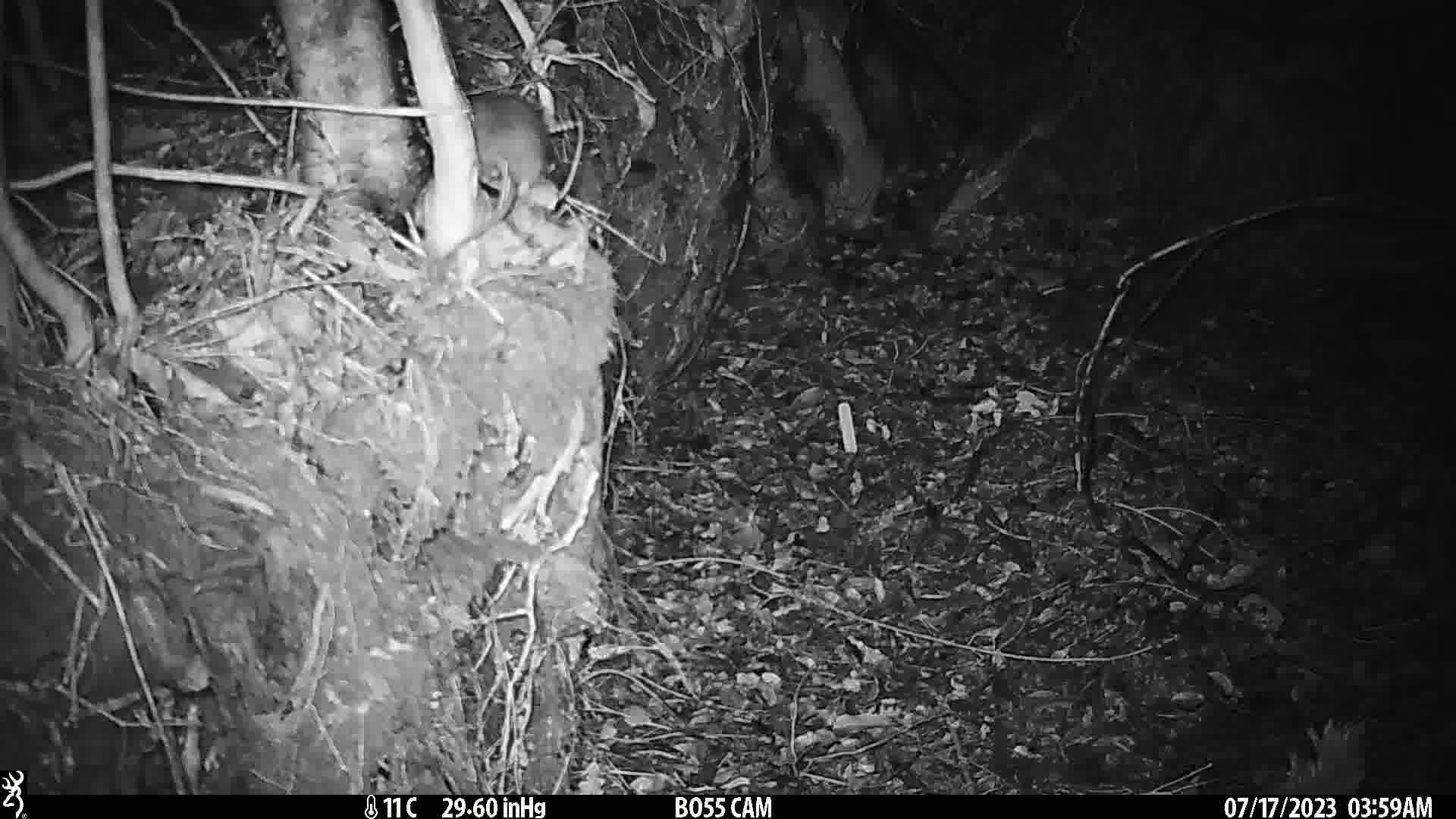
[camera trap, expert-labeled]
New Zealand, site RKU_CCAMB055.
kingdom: Animalia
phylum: Chordata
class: Mammalia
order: Rodentia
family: Muridae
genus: Rattus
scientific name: Rattus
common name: rat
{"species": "rat (Rattus)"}